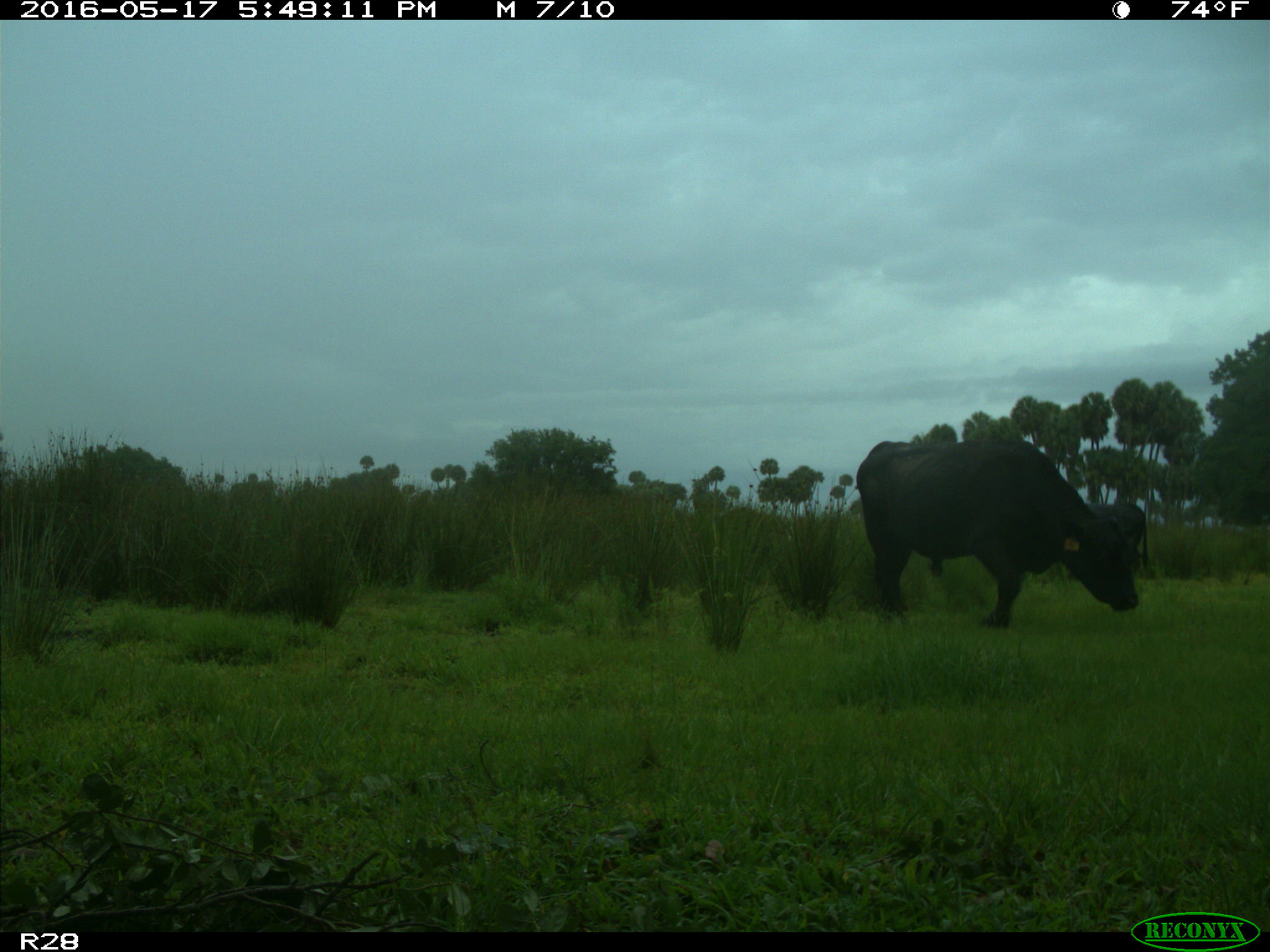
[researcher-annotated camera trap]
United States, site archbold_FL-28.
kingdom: Animalia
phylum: Chordata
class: Mammalia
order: Artiodactyla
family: Bovidae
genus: Bos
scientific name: Bos taurus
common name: domestic cow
Bos taurus (domestic cow).